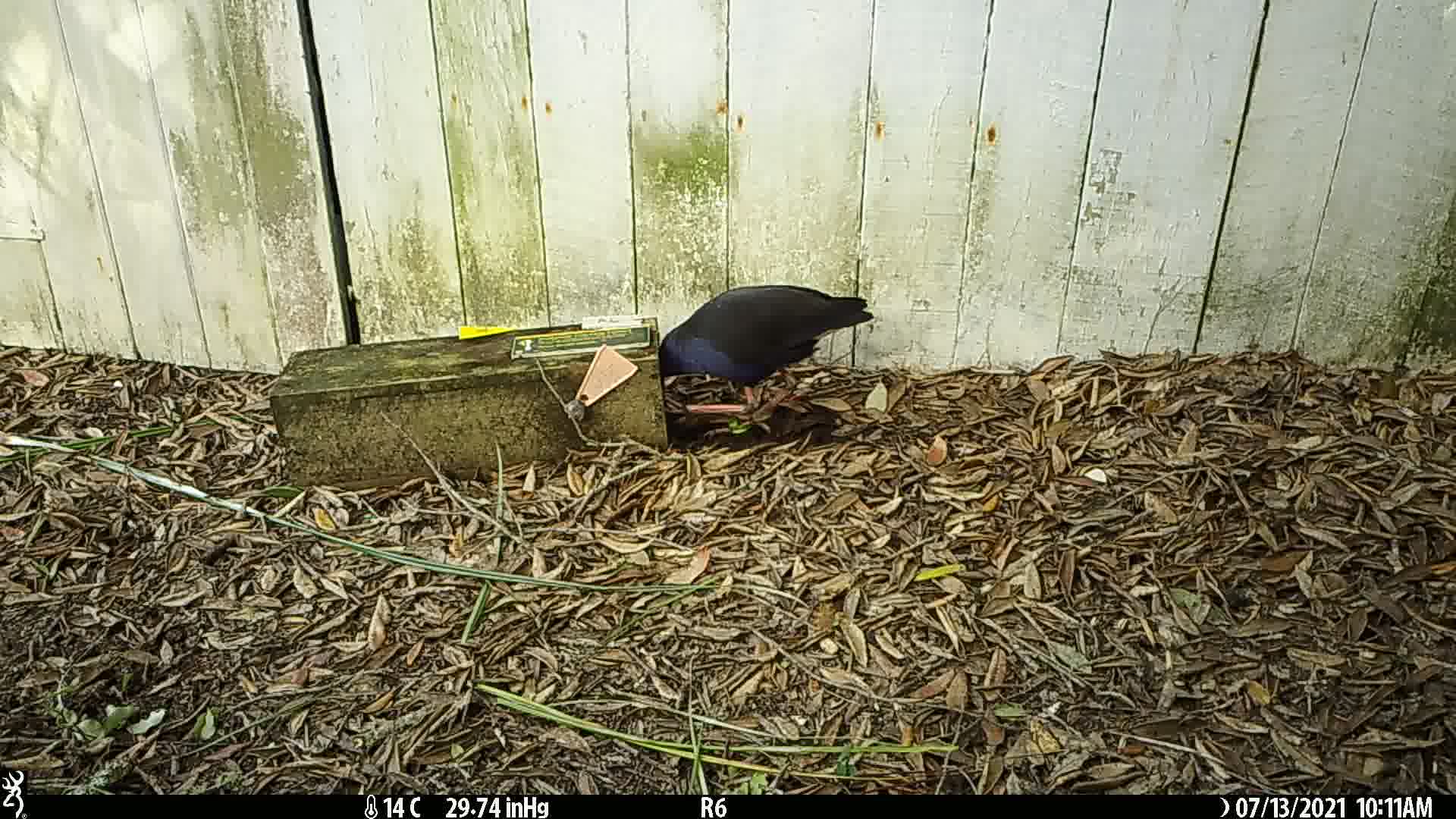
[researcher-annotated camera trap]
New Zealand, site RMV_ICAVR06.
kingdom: Animalia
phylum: Chordata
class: Aves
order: Gruiformes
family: Rallidae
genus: Porphyrio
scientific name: Porphyrio melanotus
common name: australasian swamphen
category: pukeko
Pukeko (australasian swamphen) (Porphyrio melanotus).